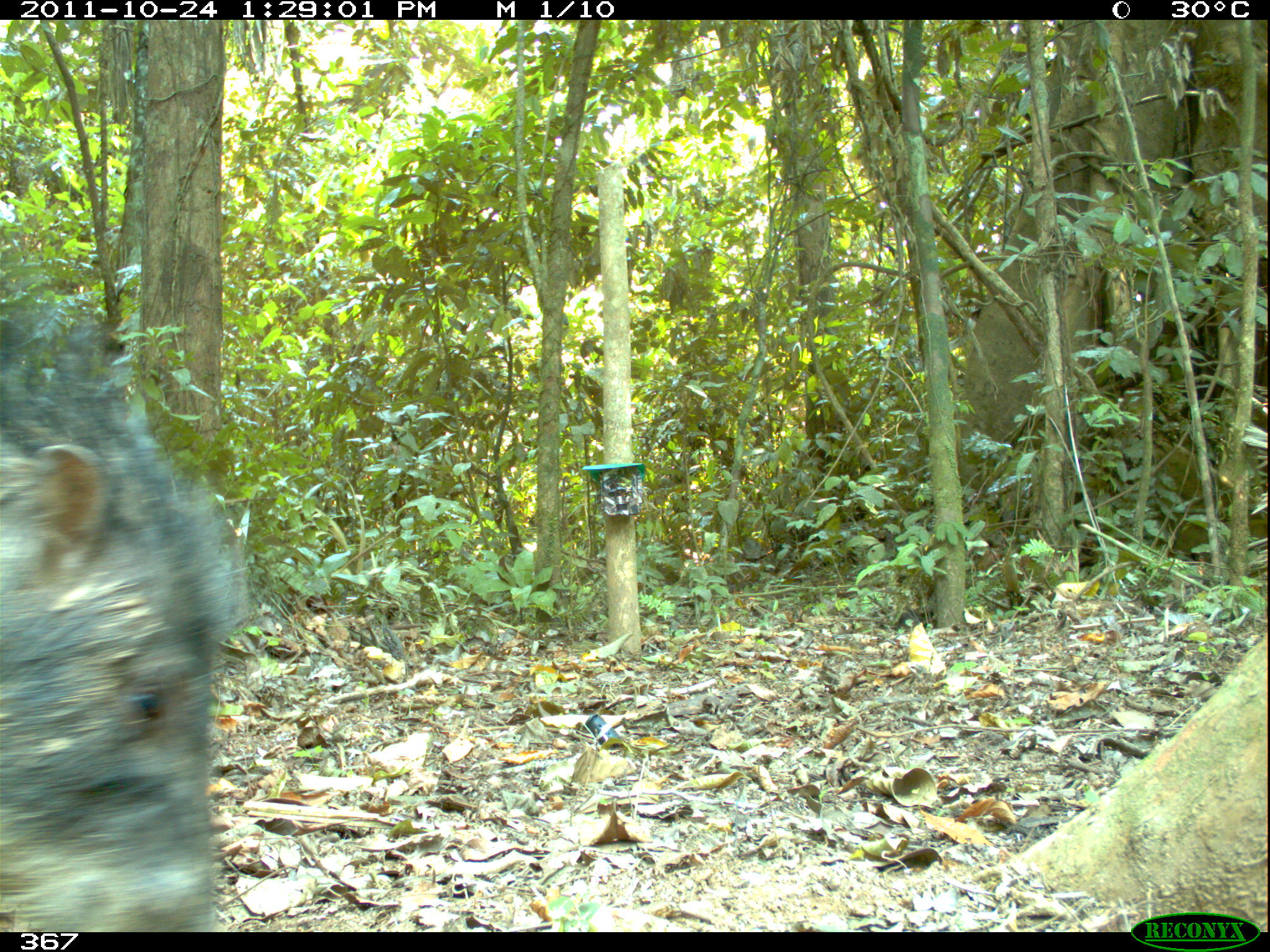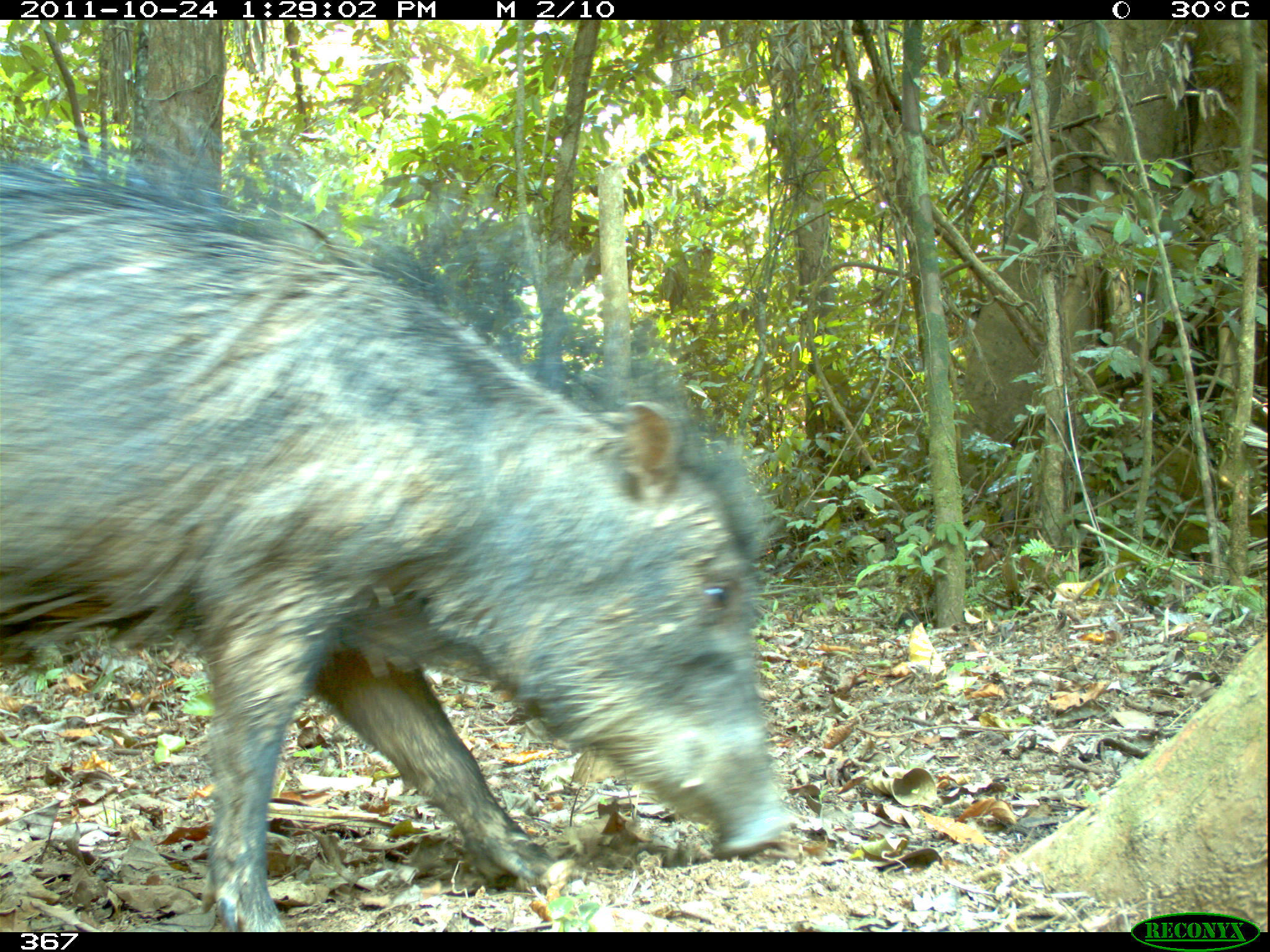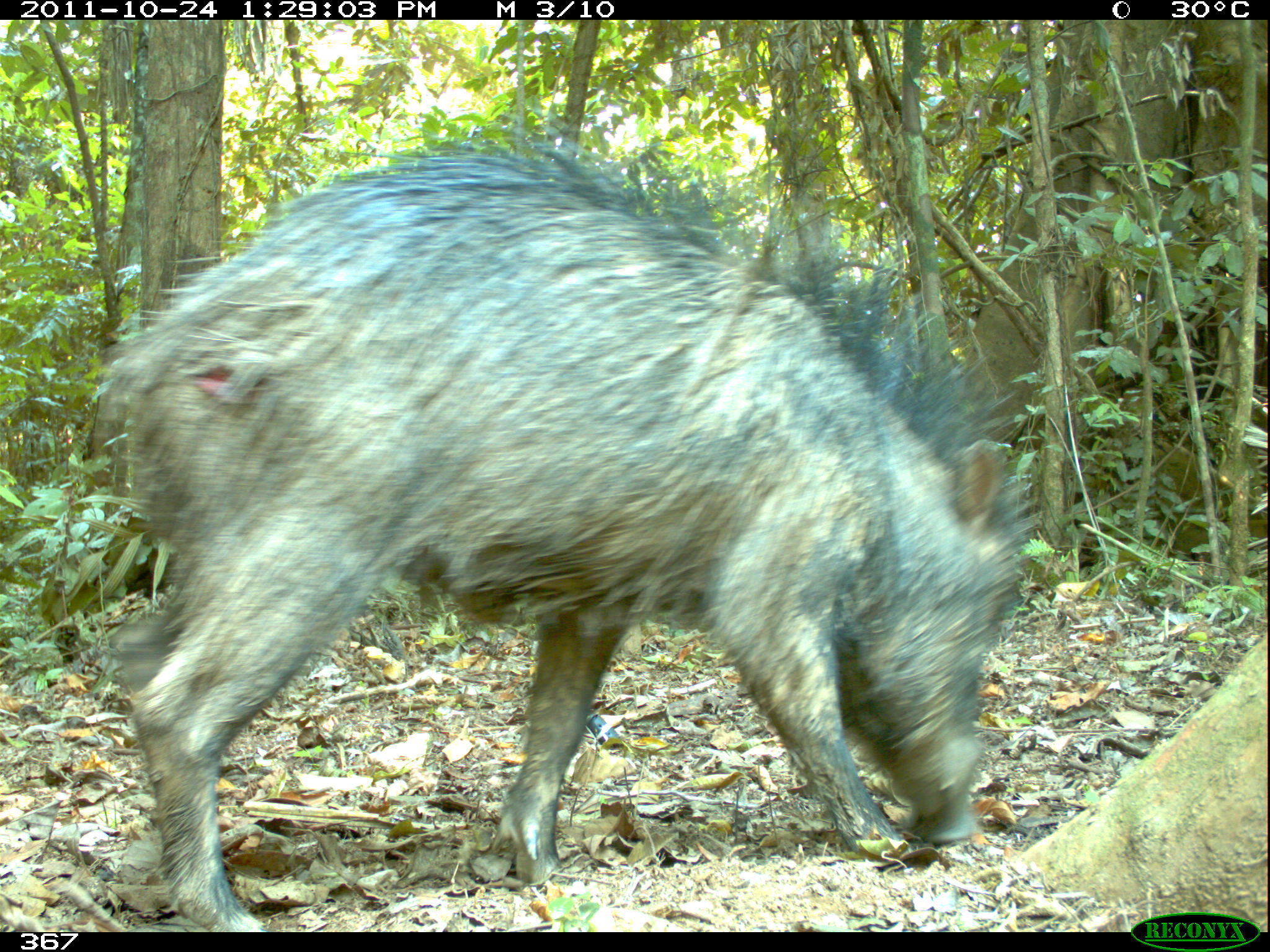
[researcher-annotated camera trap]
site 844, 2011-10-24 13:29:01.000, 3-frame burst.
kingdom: Animalia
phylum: Chordata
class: Mammalia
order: Artiodactyla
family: Tayassuidae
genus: Tayassu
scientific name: Tayassu pecari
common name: white-lipped peccary